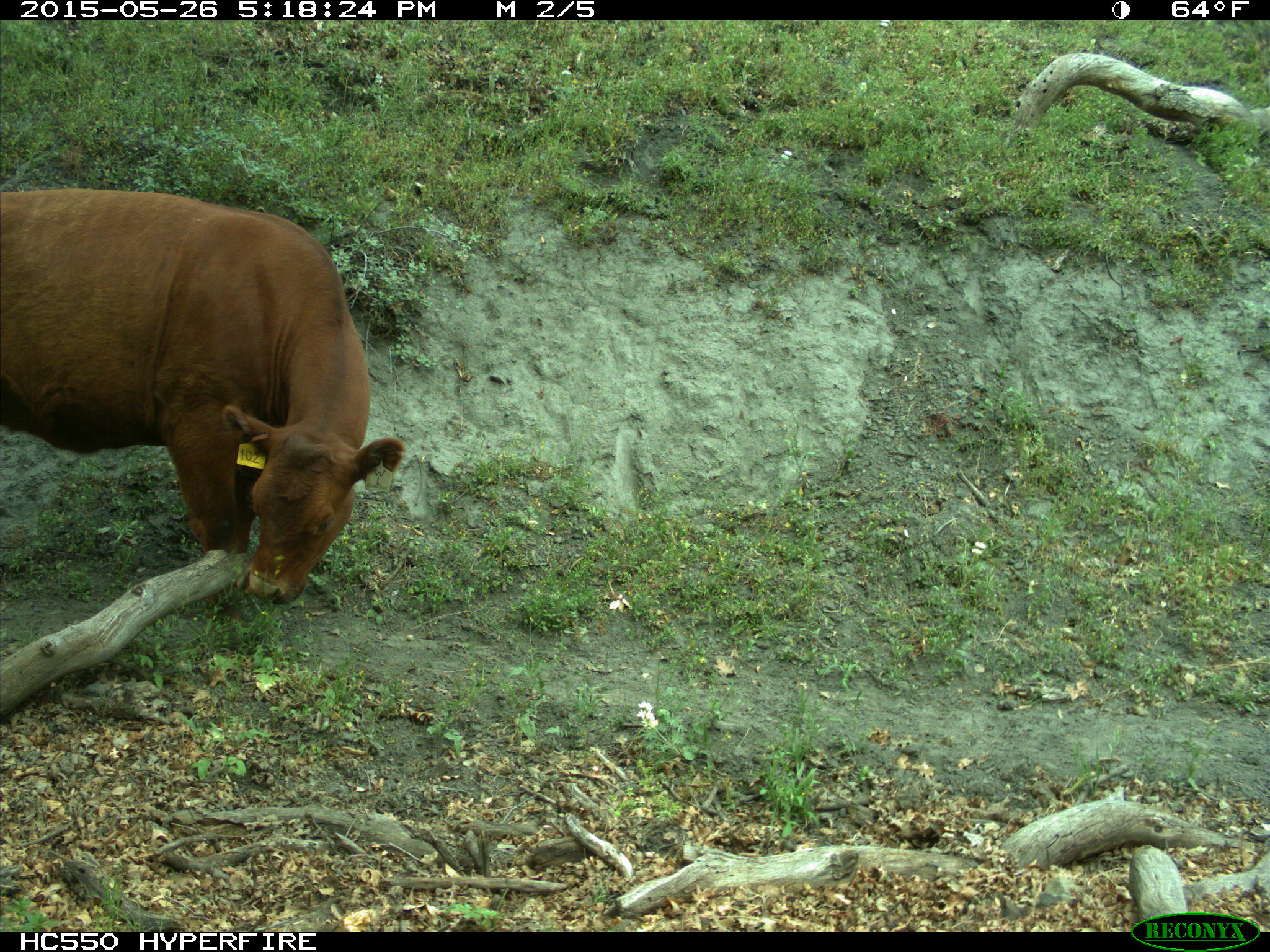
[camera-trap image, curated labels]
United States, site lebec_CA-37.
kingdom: Animalia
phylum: Chordata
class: Mammalia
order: Artiodactyla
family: Bovidae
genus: Bos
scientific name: Bos taurus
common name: domestic cow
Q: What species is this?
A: Bos taurus (domestic cow).